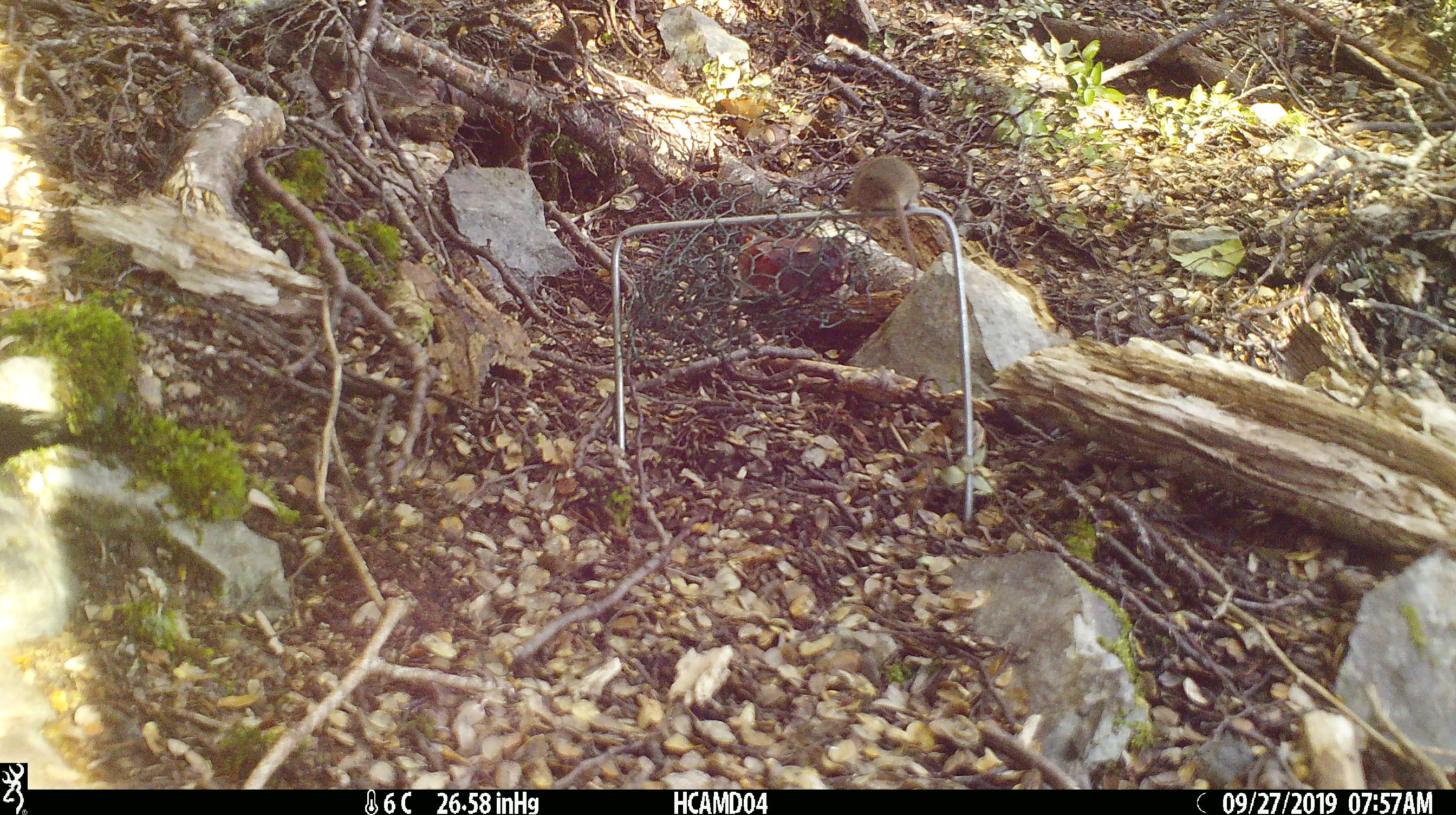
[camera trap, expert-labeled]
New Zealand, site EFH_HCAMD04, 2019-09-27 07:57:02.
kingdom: Animalia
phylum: Chordata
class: Mammalia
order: Rodentia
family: Muridae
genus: Mus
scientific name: Mus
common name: mouse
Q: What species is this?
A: Mouse (Mus).